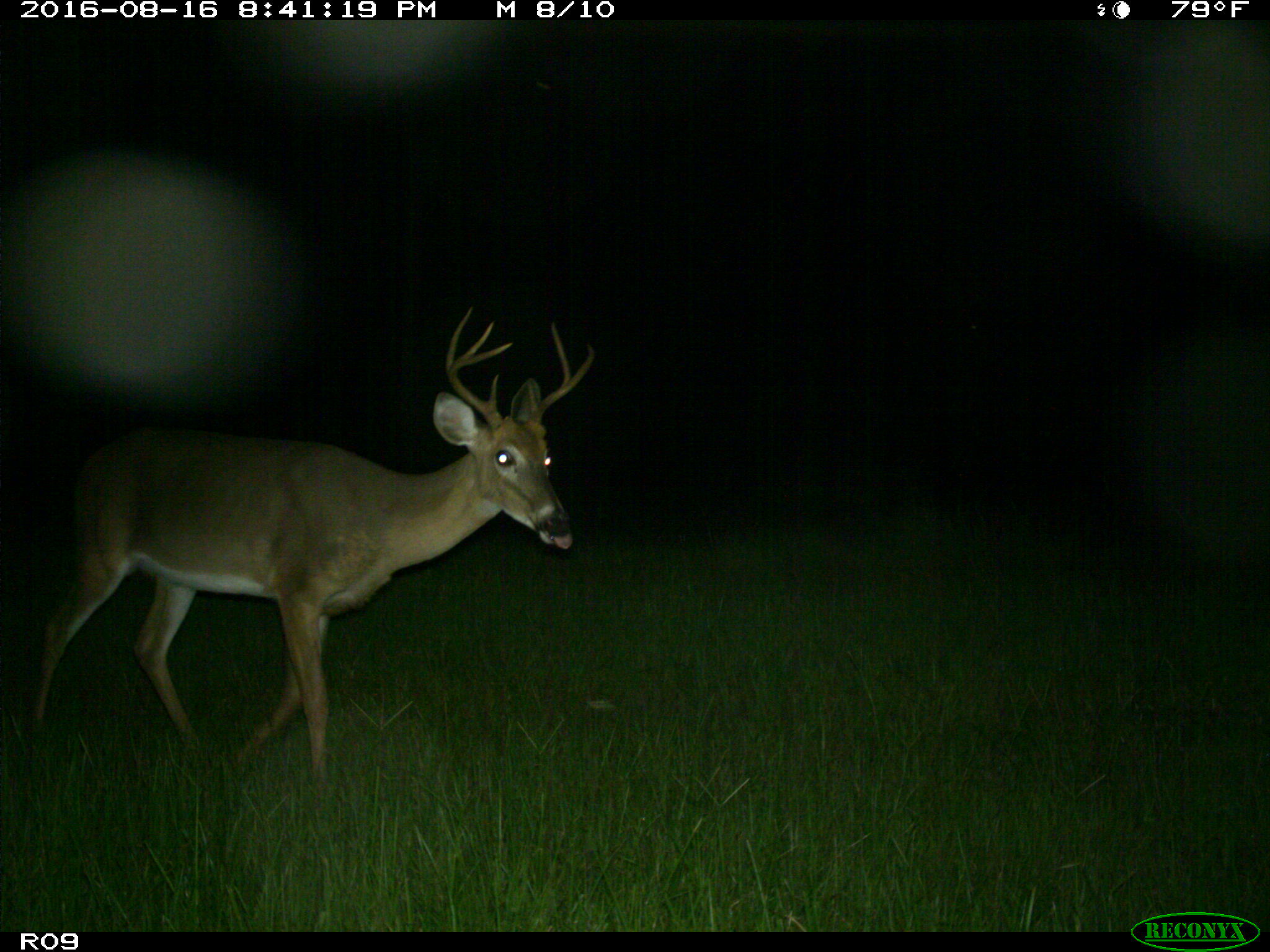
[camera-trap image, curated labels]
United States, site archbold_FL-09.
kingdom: Animalia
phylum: Chordata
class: Mammalia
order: Artiodactyla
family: Cervidae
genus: Odocoileus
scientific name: Odocoileus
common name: deer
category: unidentified deer